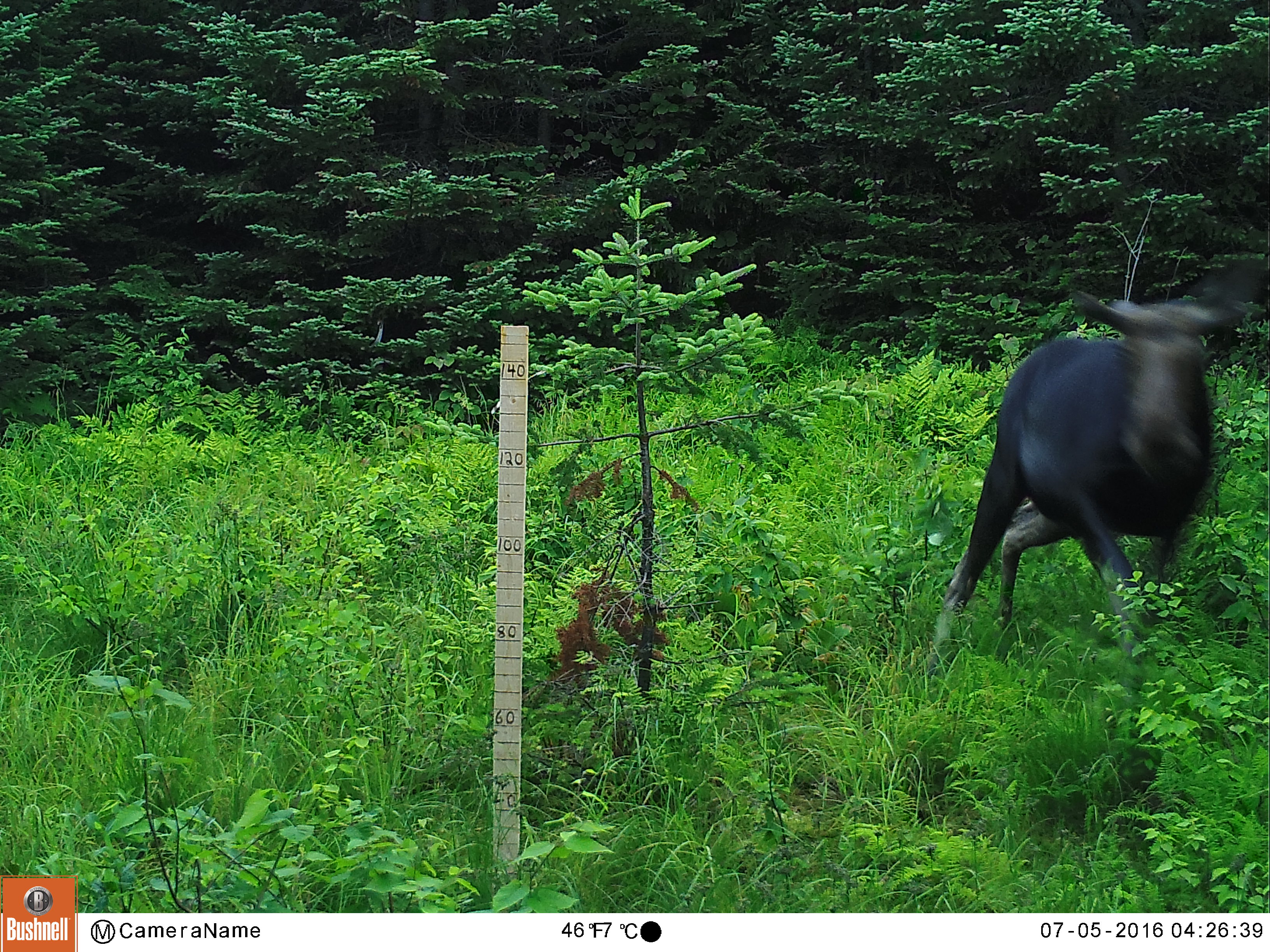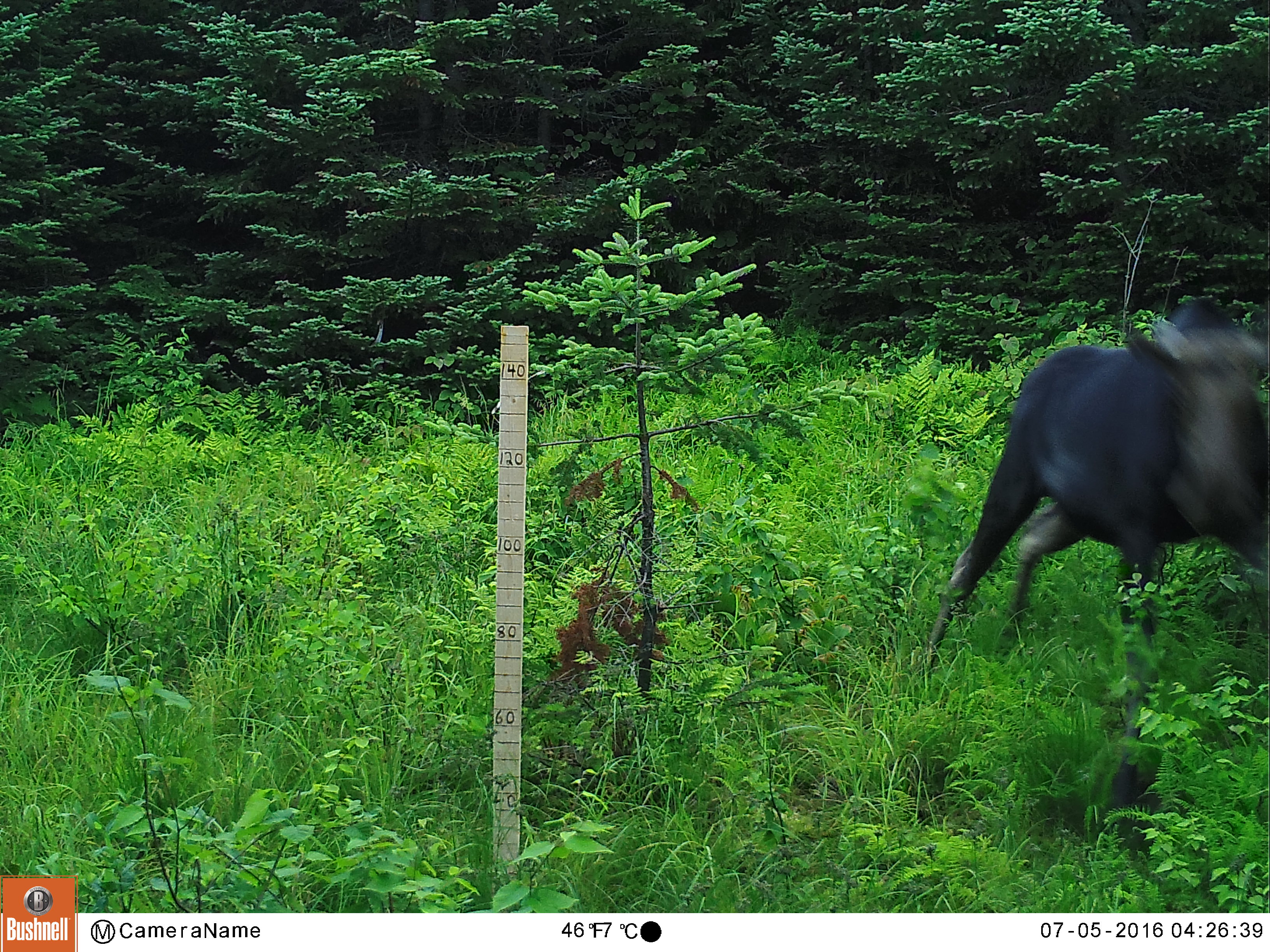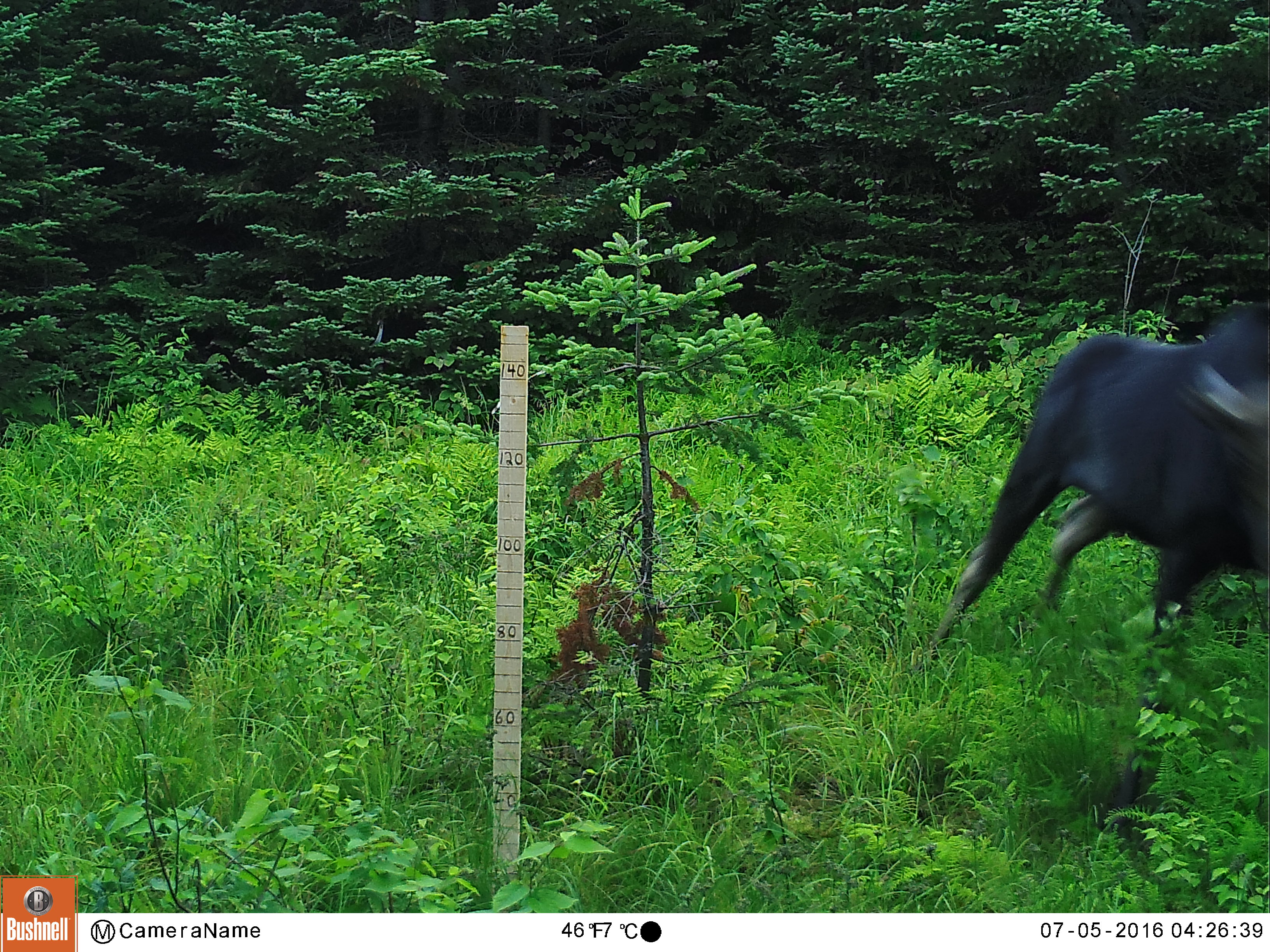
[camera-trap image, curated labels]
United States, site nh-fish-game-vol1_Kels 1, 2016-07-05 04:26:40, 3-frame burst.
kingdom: Animalia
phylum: Chordata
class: Mammalia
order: Artiodactyla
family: Cervidae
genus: Alces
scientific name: Alces alces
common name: moose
Moose (Alces alces).